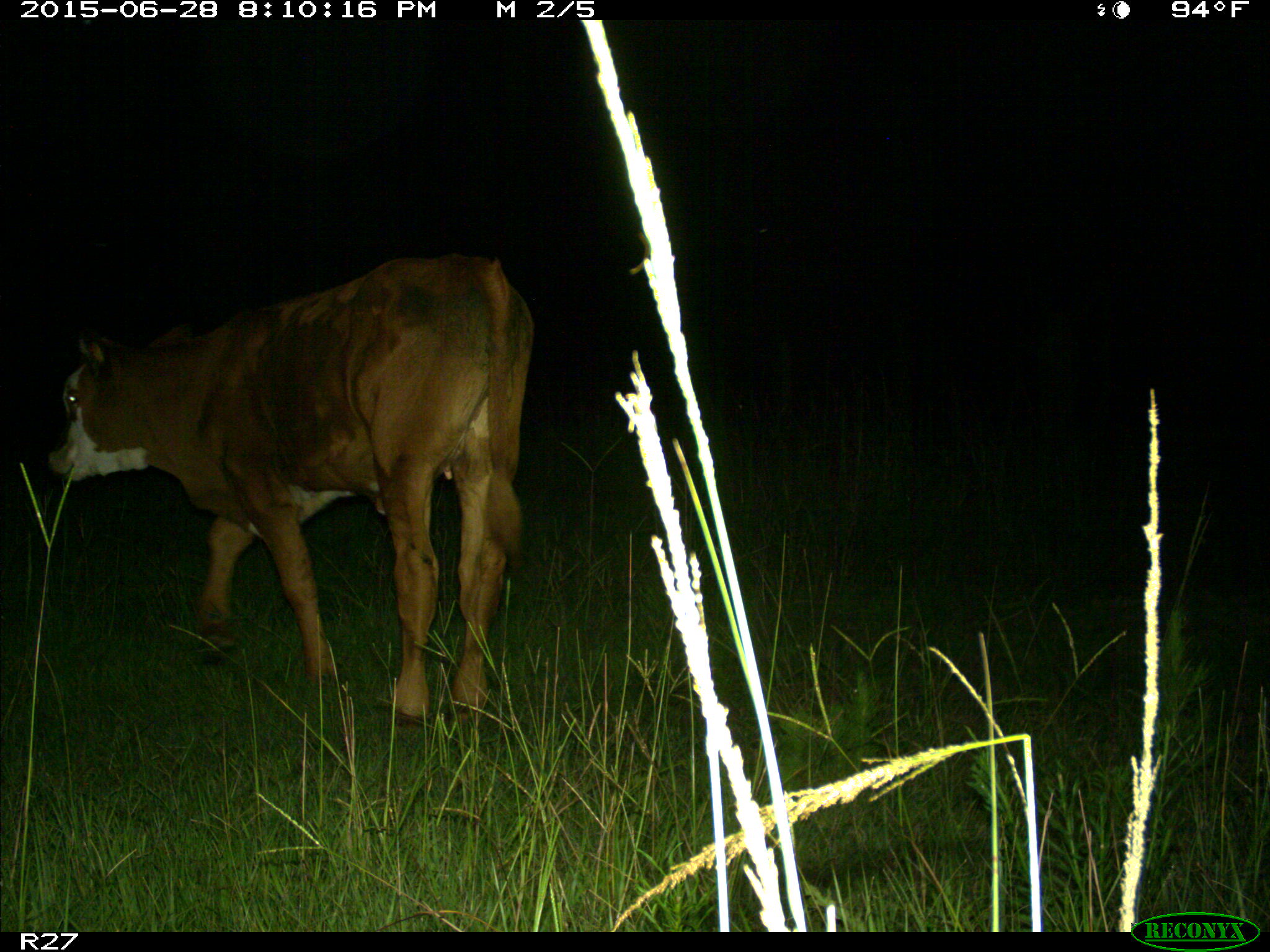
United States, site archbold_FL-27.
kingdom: Animalia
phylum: Chordata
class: Mammalia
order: Artiodactyla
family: Bovidae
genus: Bos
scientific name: Bos taurus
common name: domestic cow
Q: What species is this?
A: Bos taurus (domestic cow).